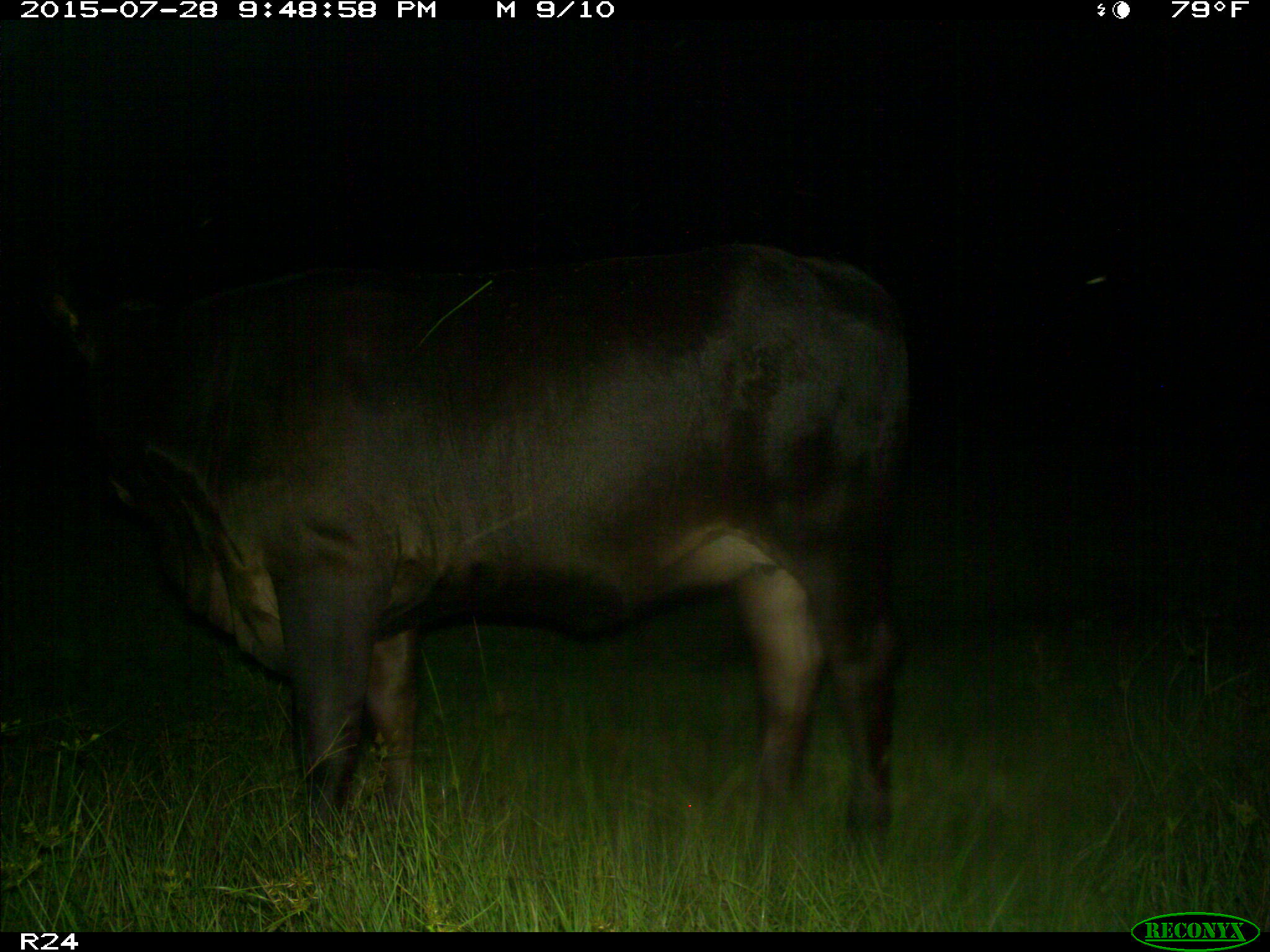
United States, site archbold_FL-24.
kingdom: Animalia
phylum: Chordata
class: Mammalia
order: Artiodactyla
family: Bovidae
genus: Bos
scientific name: Bos taurus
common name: domestic cow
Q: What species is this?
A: Bos taurus (domestic cow).